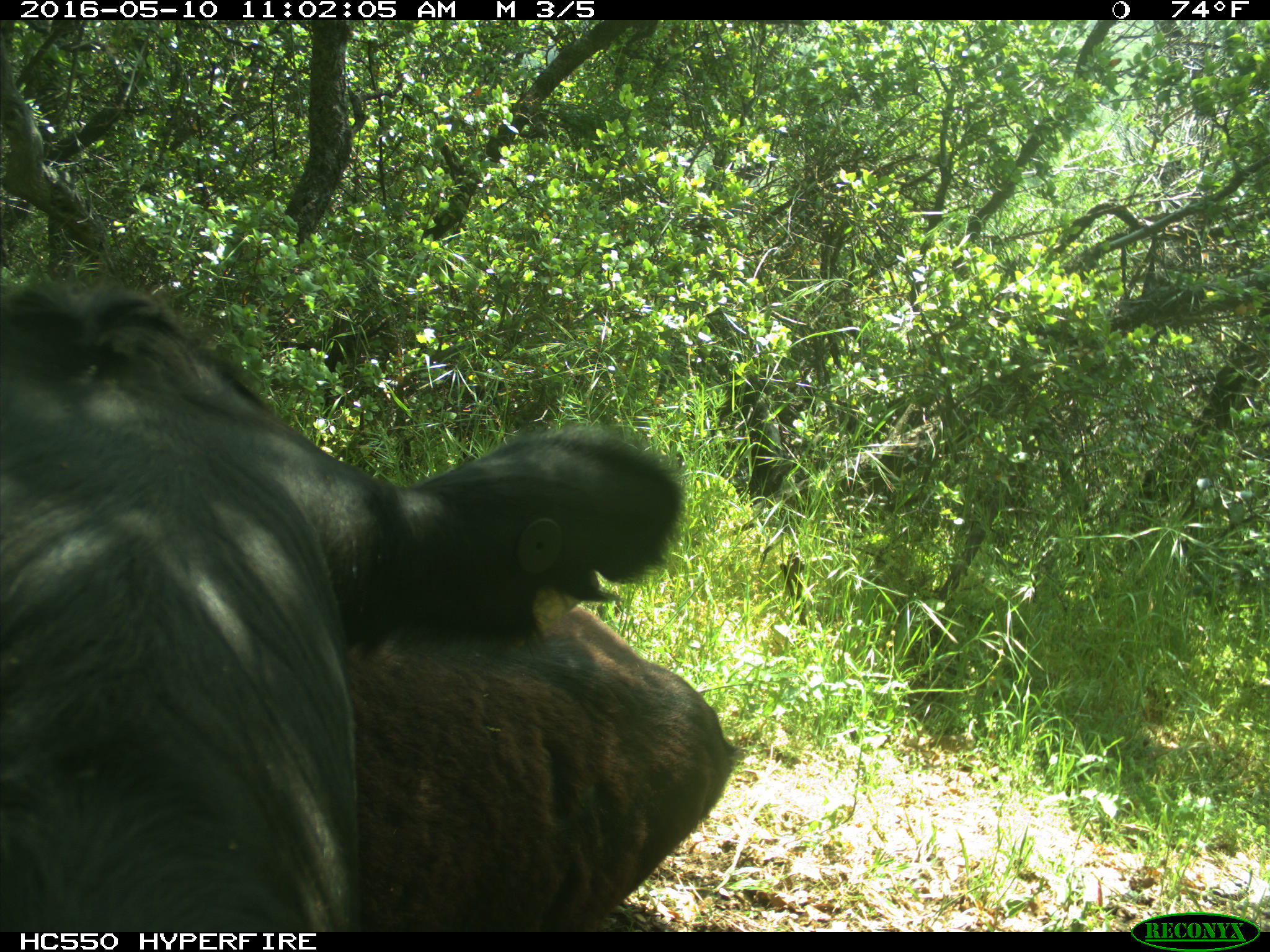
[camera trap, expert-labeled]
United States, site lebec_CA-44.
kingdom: Animalia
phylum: Chordata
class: Mammalia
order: Artiodactyla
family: Bovidae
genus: Bos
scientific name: Bos taurus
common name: domestic cow